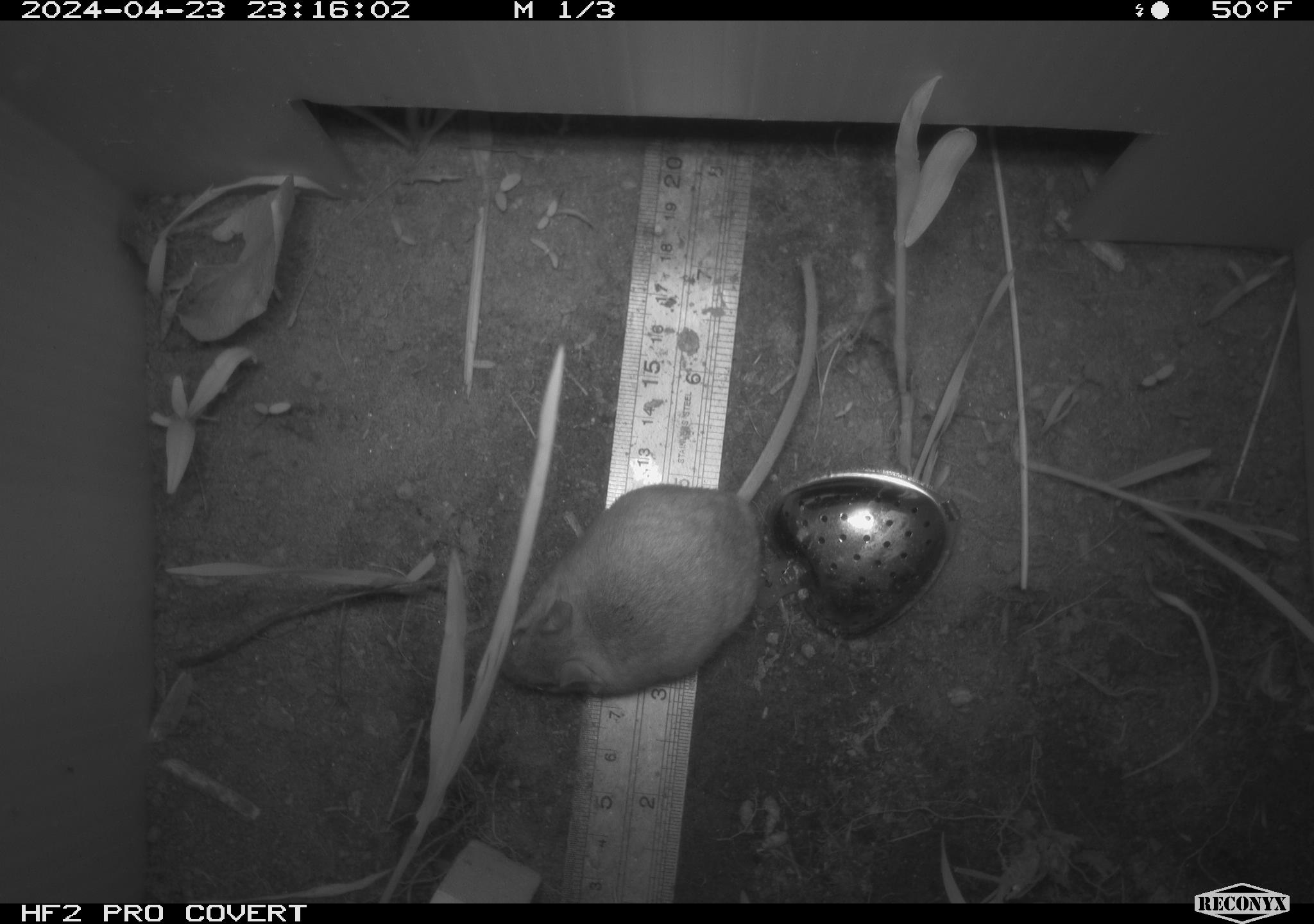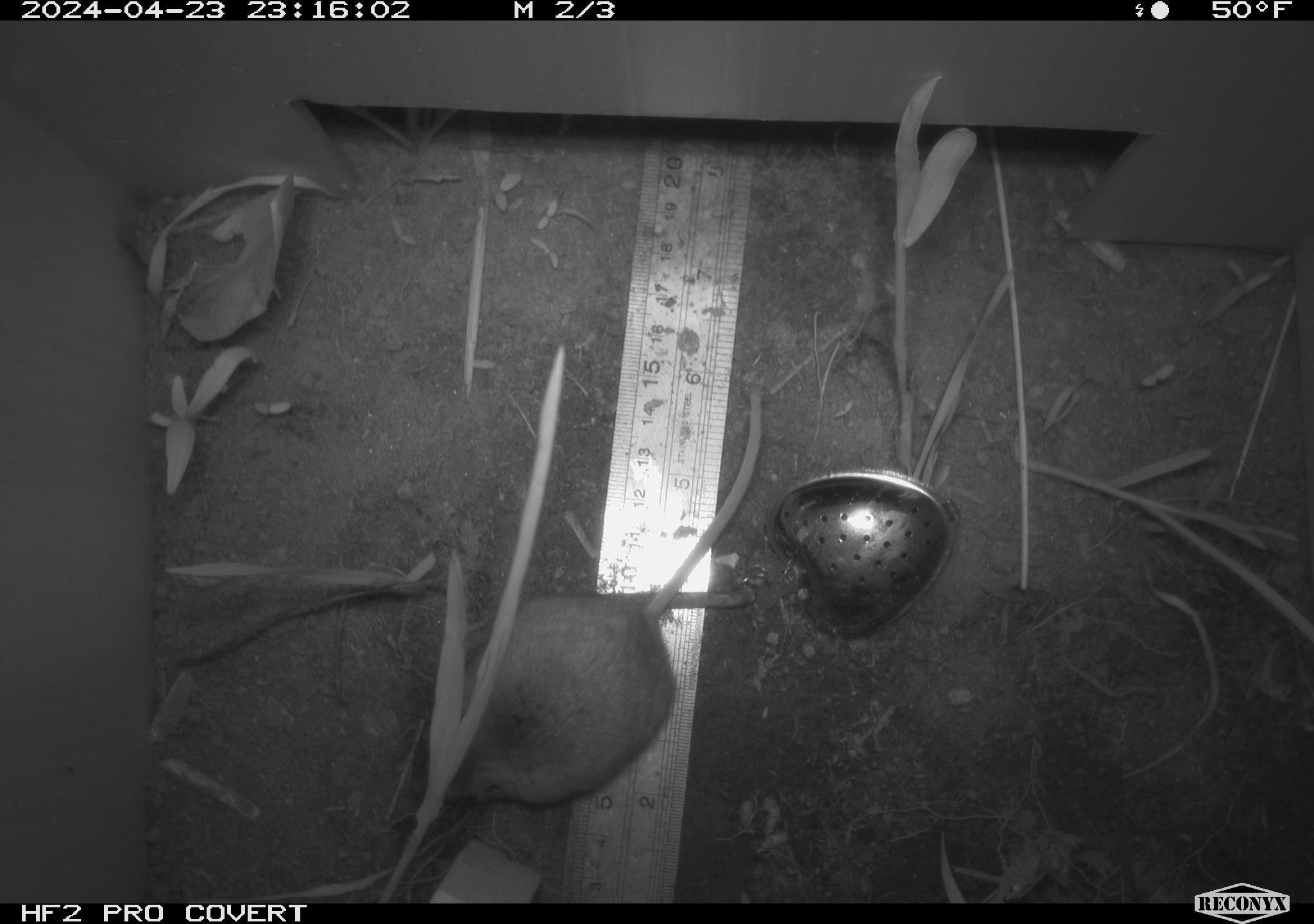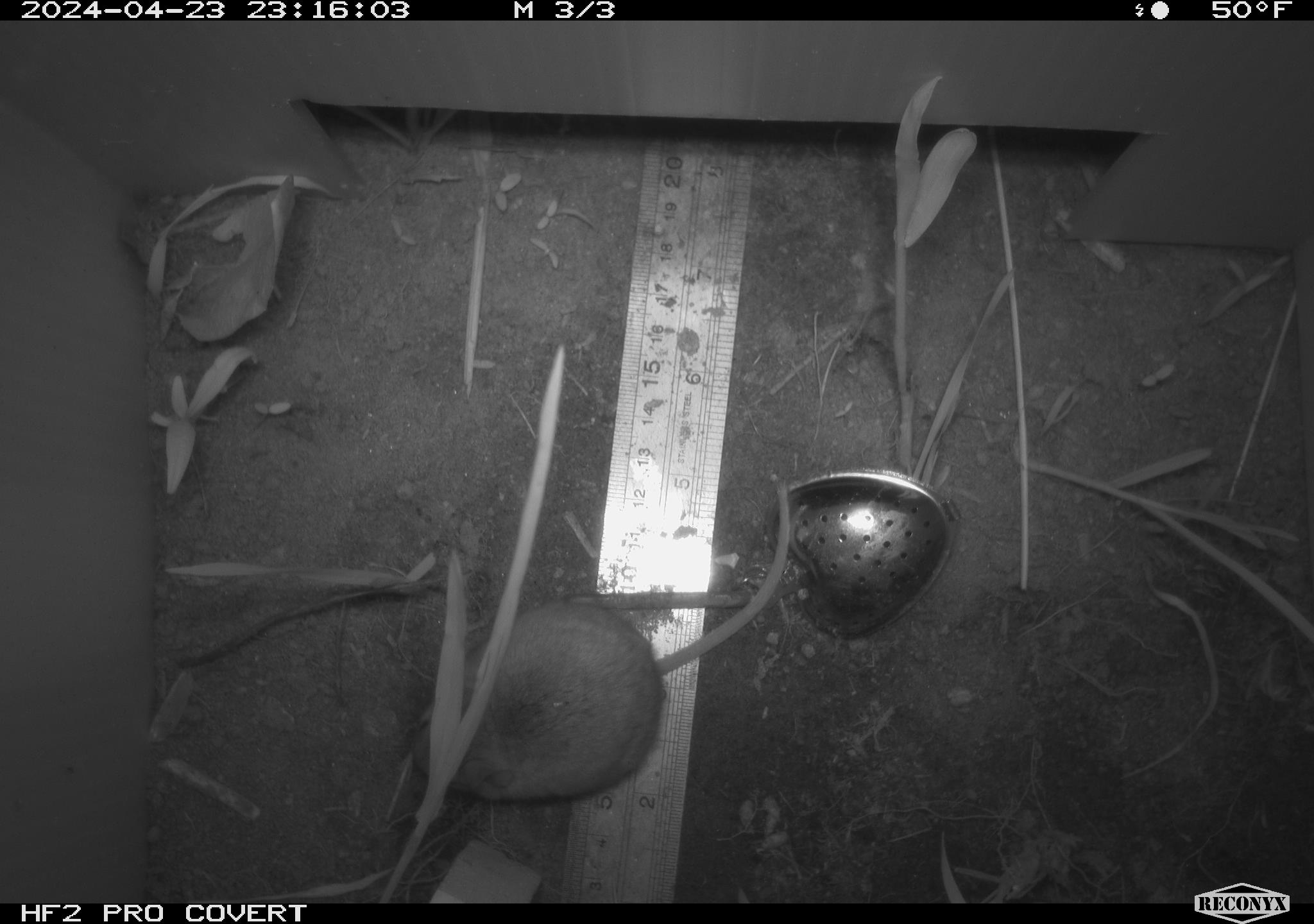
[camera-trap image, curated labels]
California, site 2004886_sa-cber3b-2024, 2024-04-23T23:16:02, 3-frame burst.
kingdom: Animalia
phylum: Chordata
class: Mammalia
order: Rodentia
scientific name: Rodentia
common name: mouse species